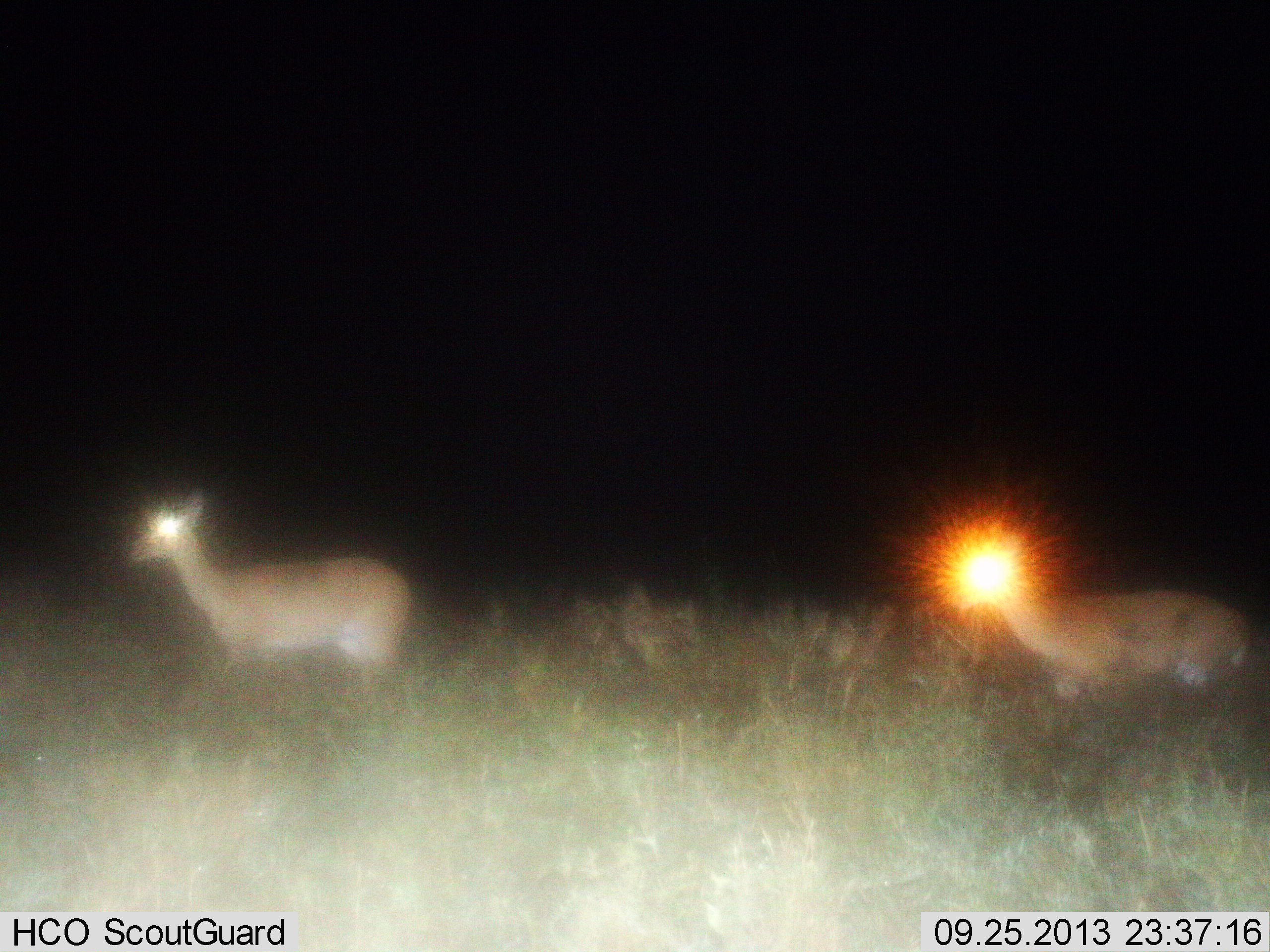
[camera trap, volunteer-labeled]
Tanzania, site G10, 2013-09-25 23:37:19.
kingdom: Animalia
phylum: Chordata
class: Mammalia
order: Artiodactyla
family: Bovidae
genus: Redunca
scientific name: Redunca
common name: reedbuck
Reedbuck (Redunca), count 2. Behavior (volunteer vote fractions): standing 73%, resting 0%, moving 36%, interacting 0%. Young present (vote fraction): 0%. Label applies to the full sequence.